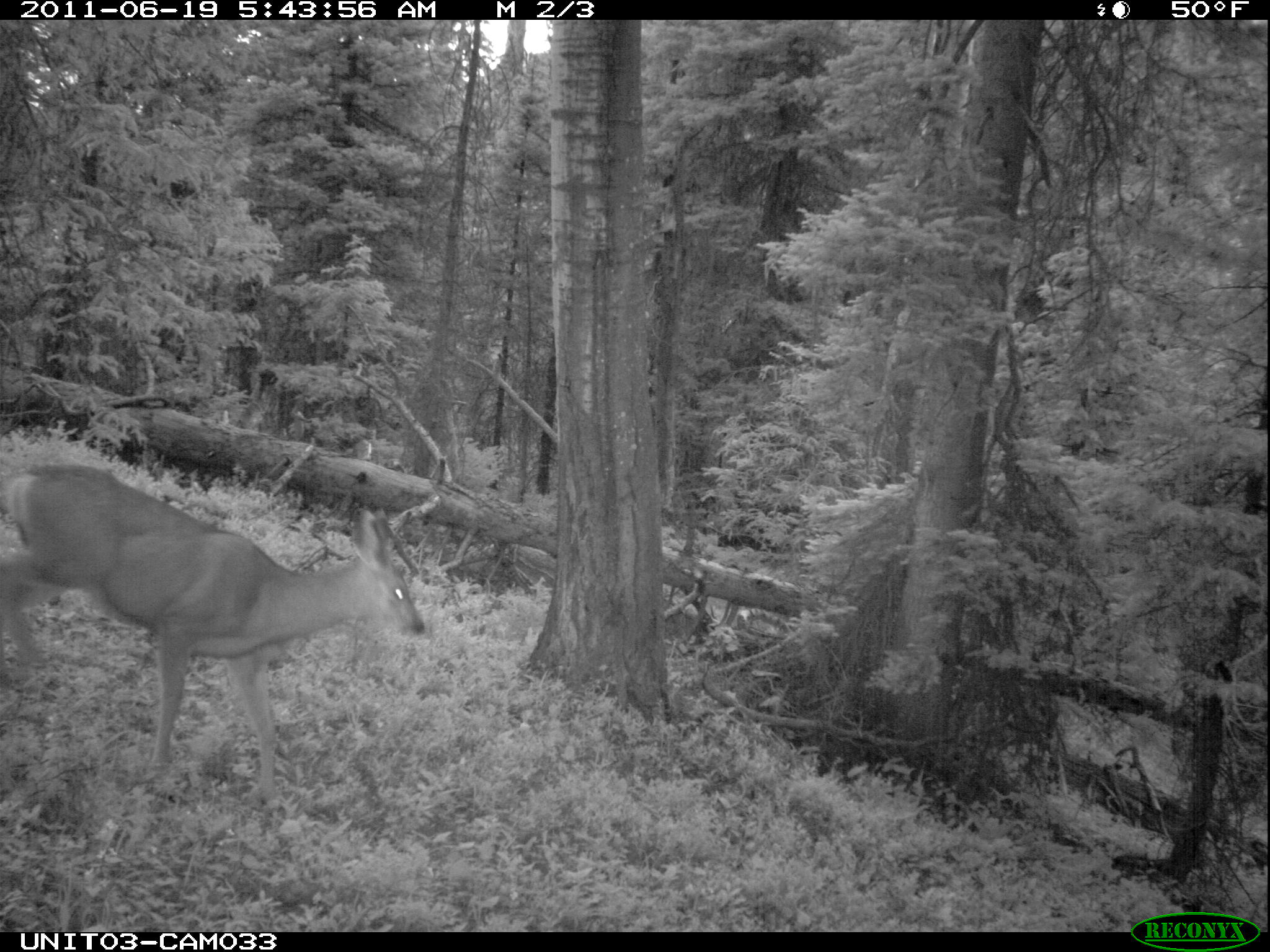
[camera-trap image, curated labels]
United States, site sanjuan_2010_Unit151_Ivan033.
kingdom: Animalia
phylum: Chordata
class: Mammalia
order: Artiodactyla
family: Cervidae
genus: Odocoileus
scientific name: Odocoileus hemionus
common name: mule deer